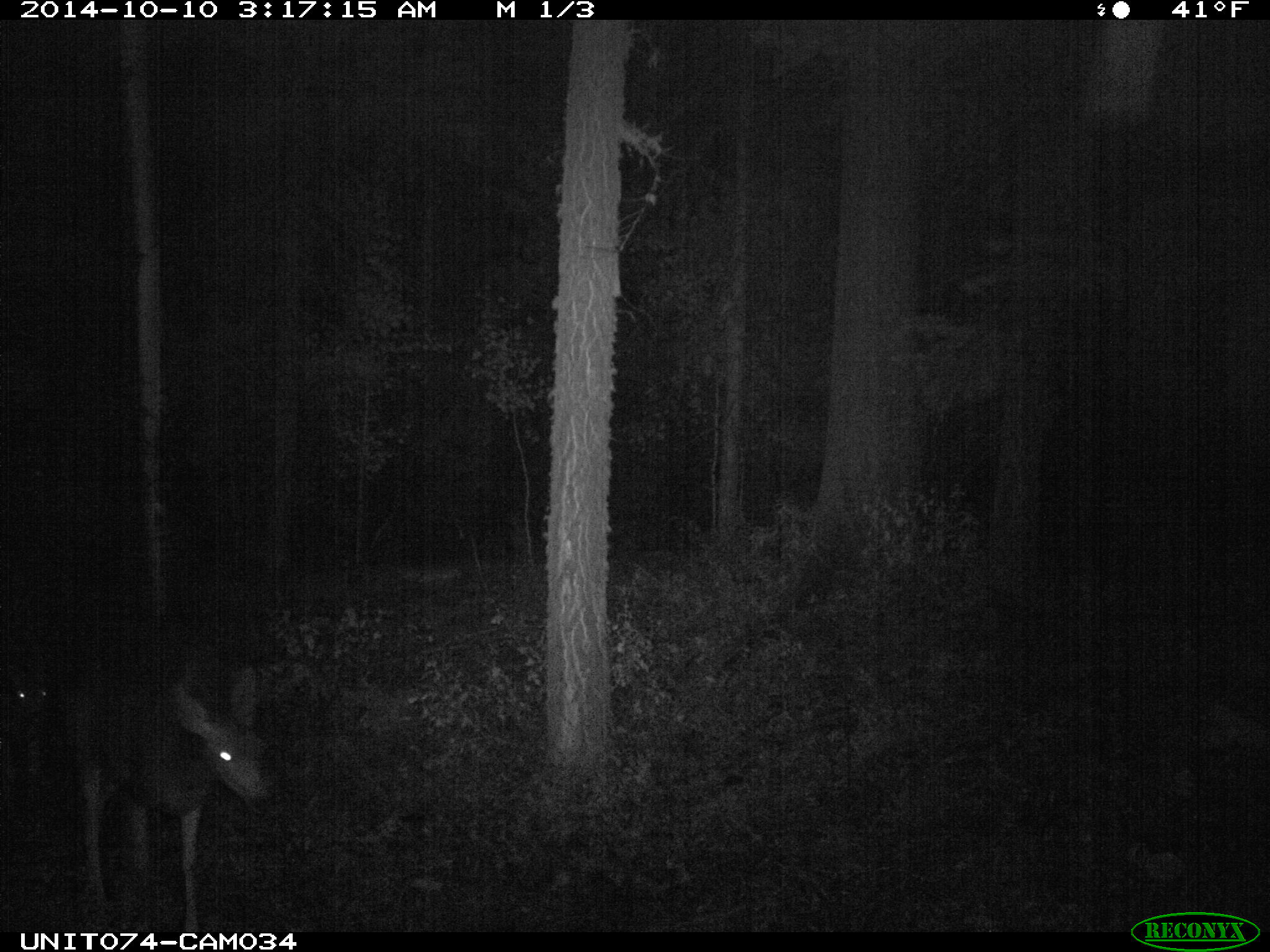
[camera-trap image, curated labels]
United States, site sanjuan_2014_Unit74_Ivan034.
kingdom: Animalia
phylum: Chordata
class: Mammalia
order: Artiodactyla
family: Cervidae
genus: Odocoileus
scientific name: Odocoileus hemionus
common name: mule deer